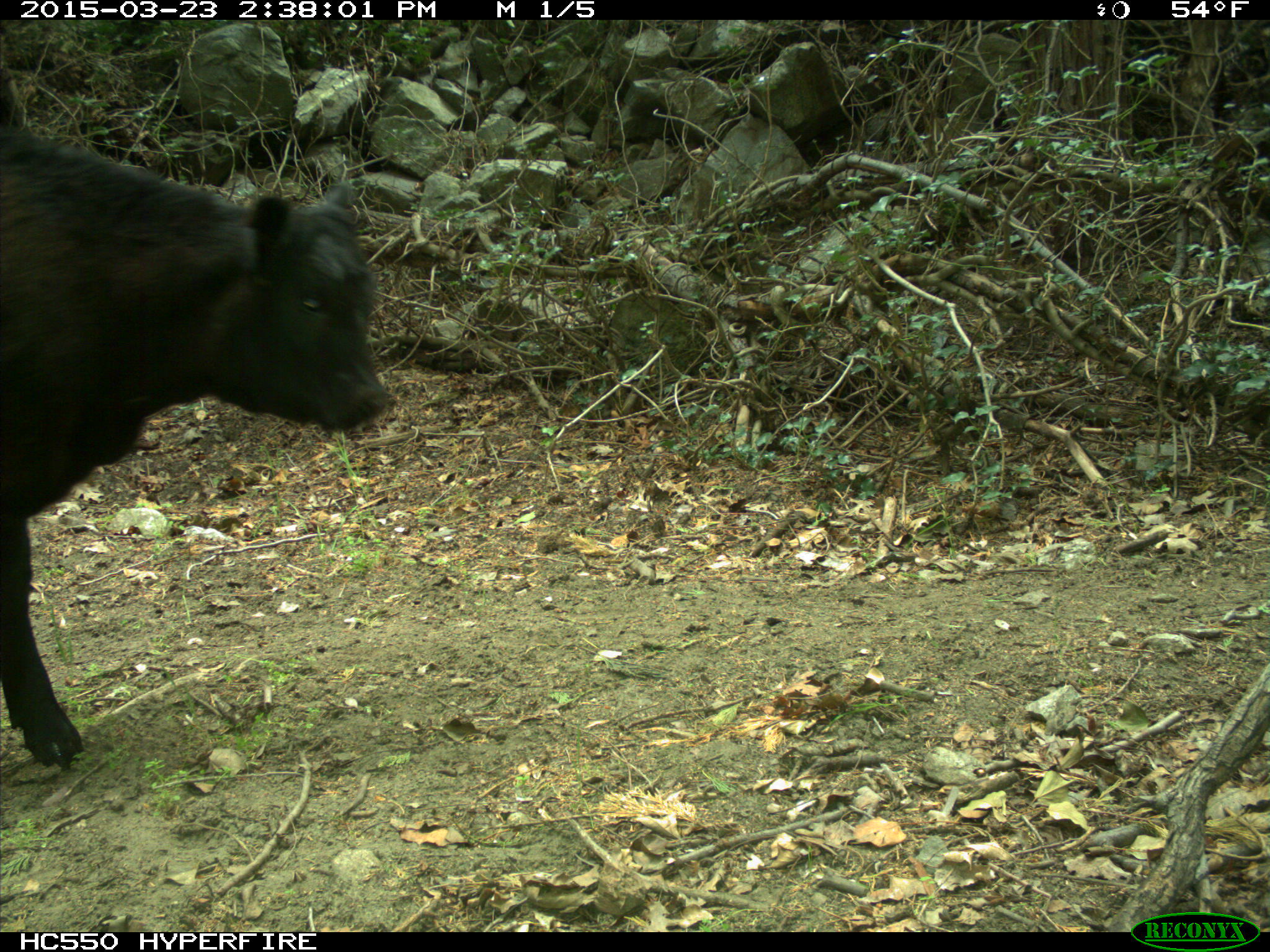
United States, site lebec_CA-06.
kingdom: Animalia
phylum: Chordata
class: Mammalia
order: Artiodactyla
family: Bovidae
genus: Bos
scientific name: Bos taurus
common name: domestic cow